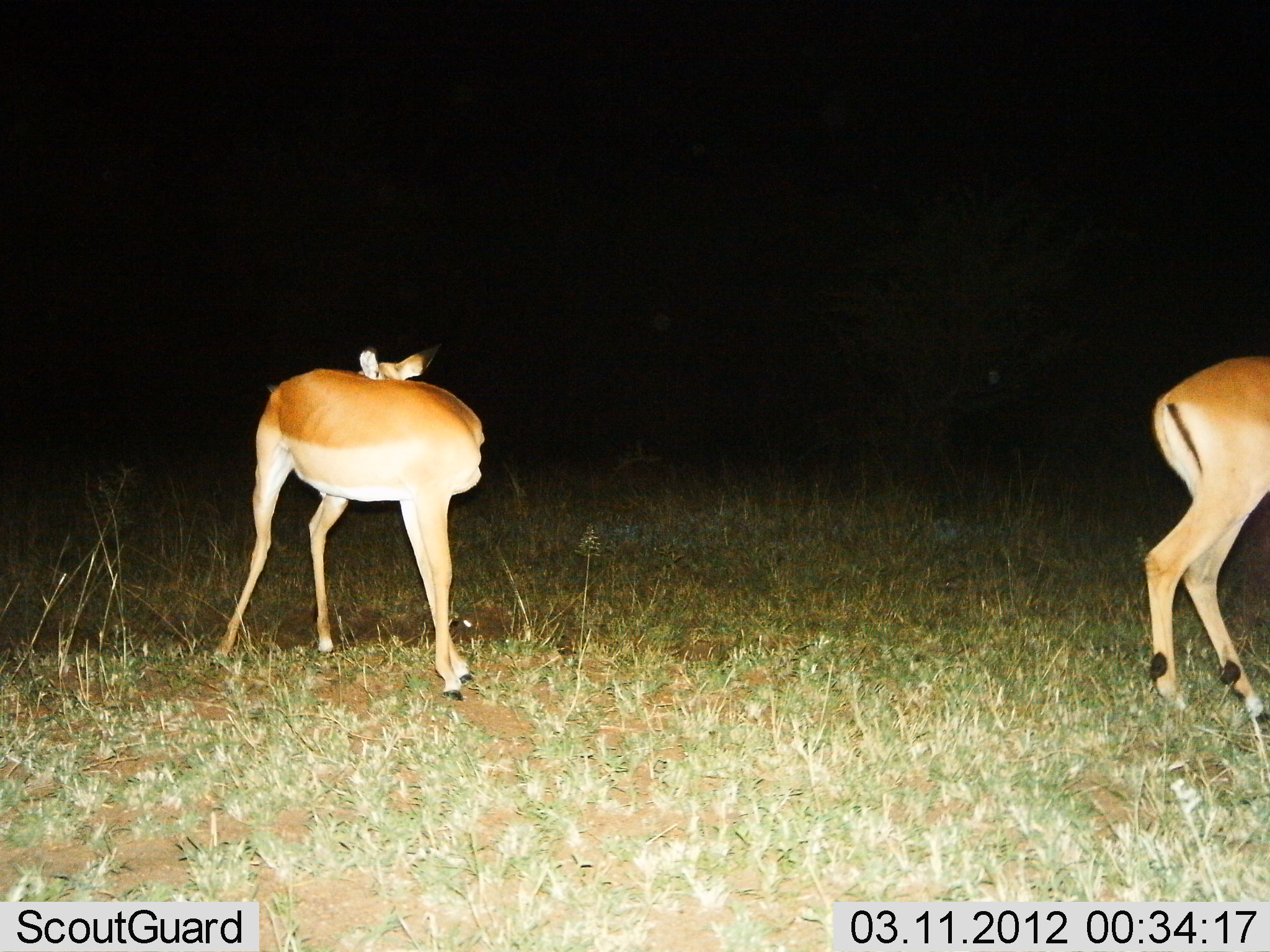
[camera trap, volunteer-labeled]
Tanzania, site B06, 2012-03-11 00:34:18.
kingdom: Animalia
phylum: Chordata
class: Mammalia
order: Artiodactyla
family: Bovidae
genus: Aepyceros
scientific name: Aepyceros melampus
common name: impala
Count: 2.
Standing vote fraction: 90%.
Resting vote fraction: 5%.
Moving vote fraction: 10%.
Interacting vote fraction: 5%.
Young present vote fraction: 0%.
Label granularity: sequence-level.